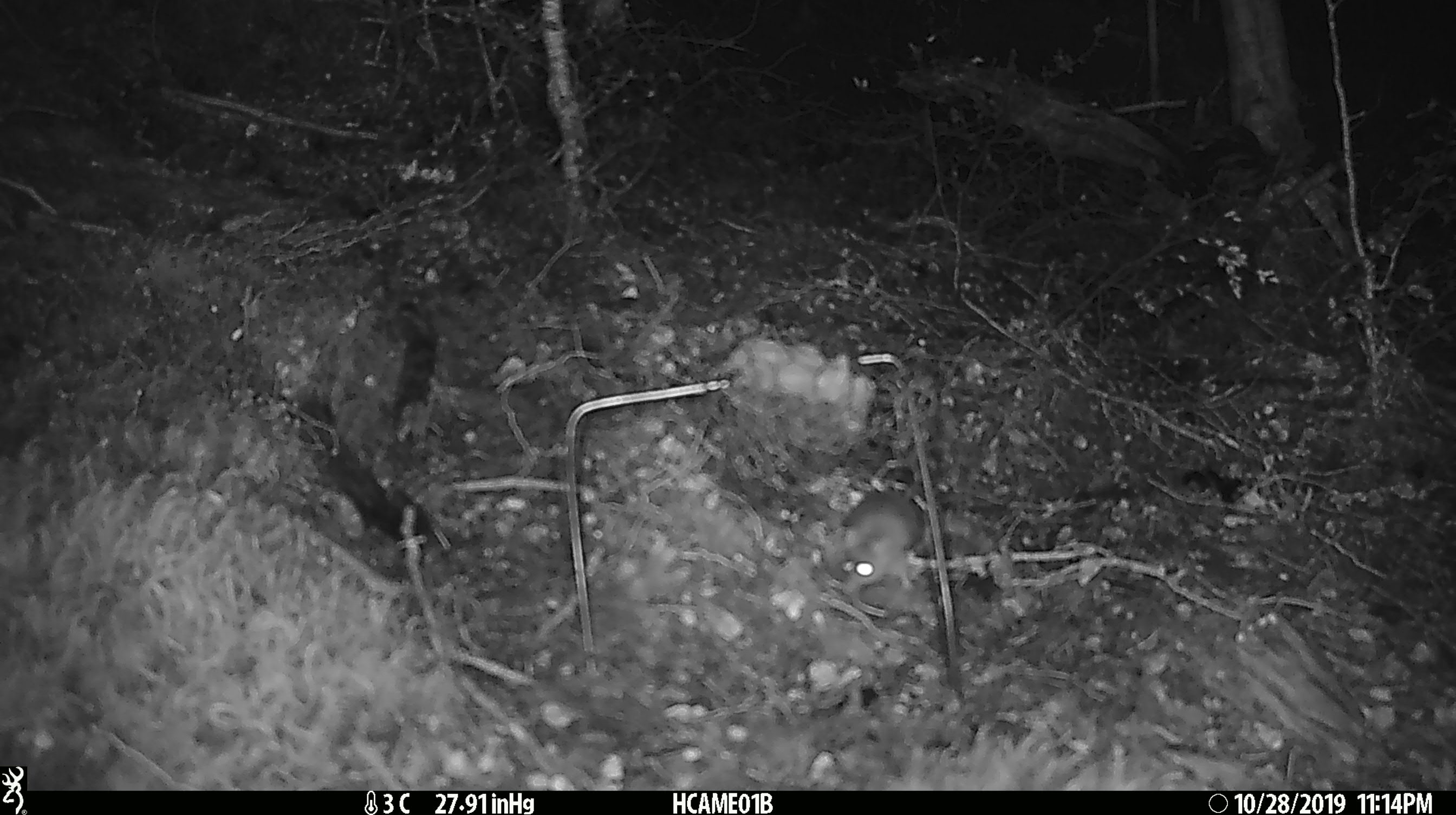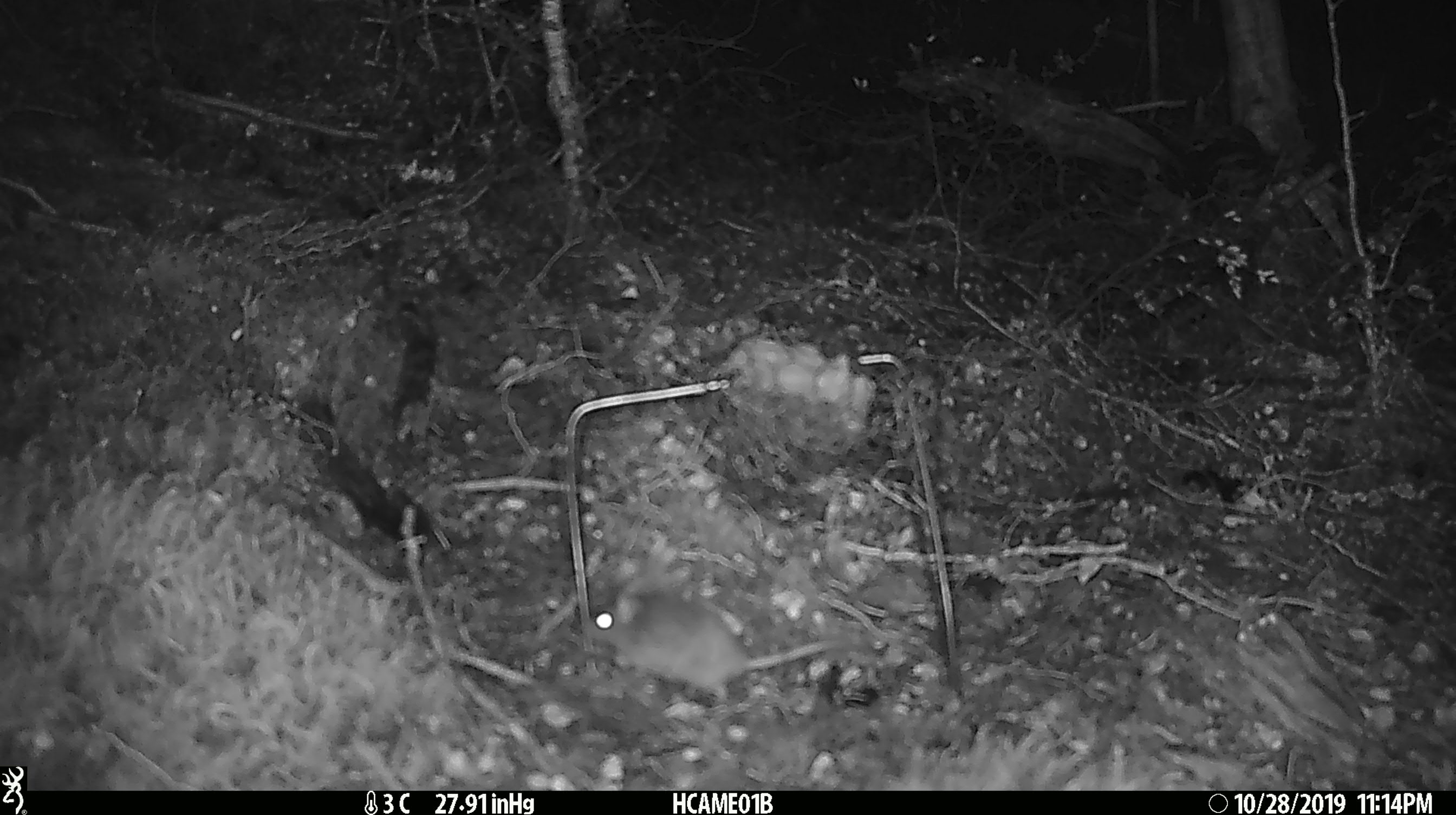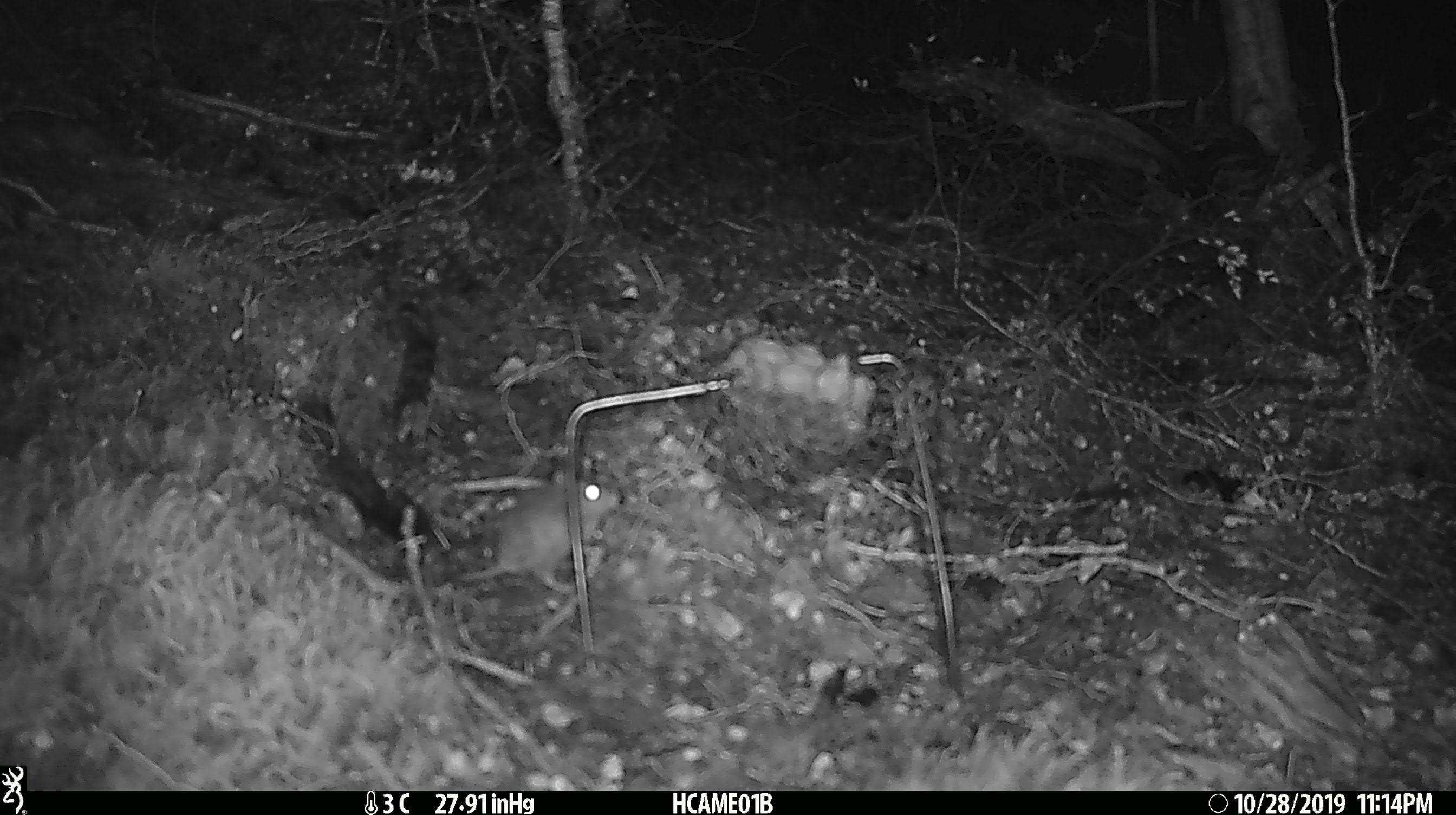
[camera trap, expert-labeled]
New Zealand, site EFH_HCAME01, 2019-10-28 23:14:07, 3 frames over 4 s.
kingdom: Animalia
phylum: Chordata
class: Mammalia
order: Rodentia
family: Muridae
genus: Mus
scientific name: Mus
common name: mouse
Mouse (Mus).